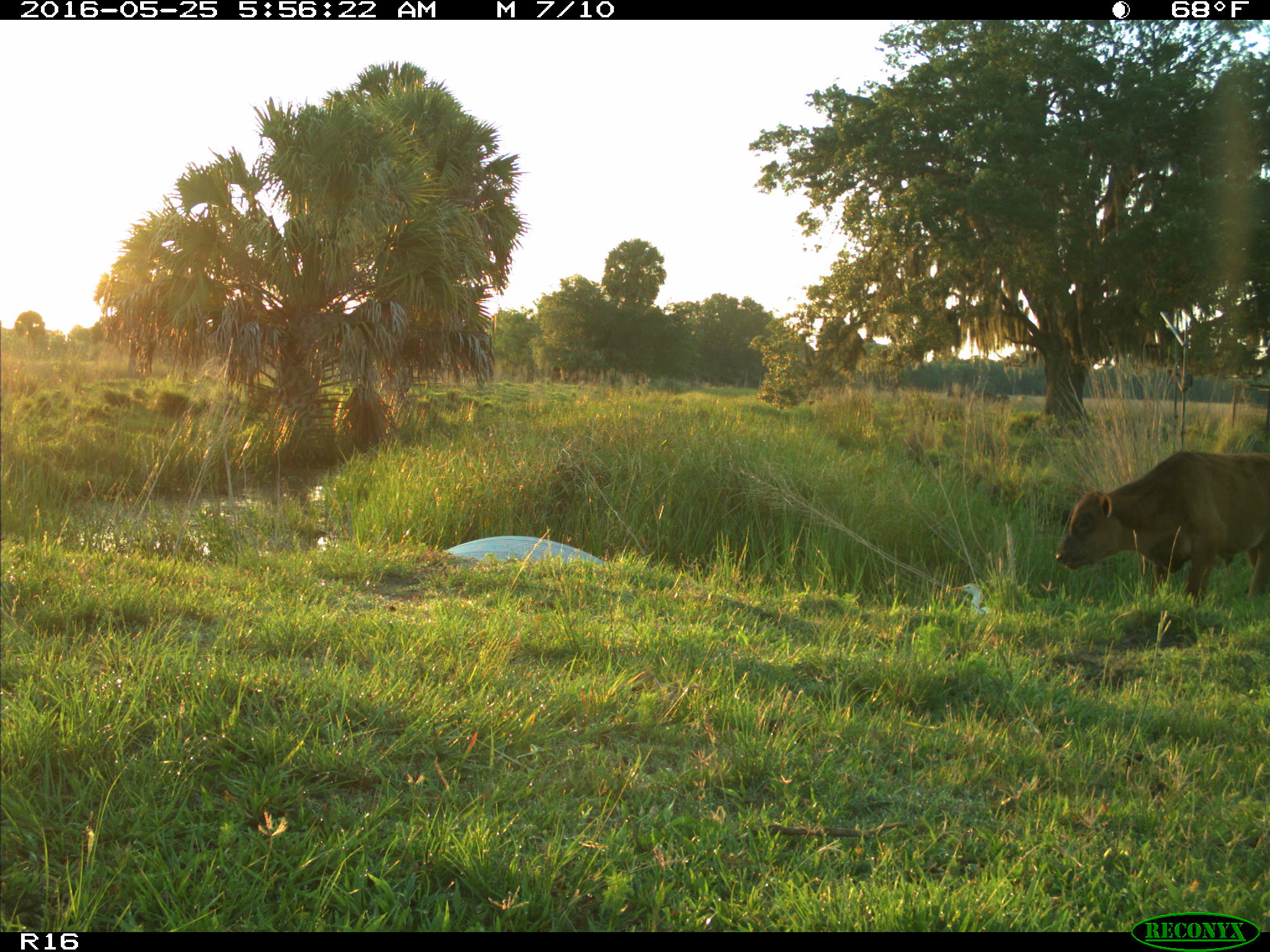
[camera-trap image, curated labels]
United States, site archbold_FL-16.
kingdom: Animalia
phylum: Chordata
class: Mammalia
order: Artiodactyla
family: Bovidae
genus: Bos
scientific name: Bos taurus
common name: domestic cow